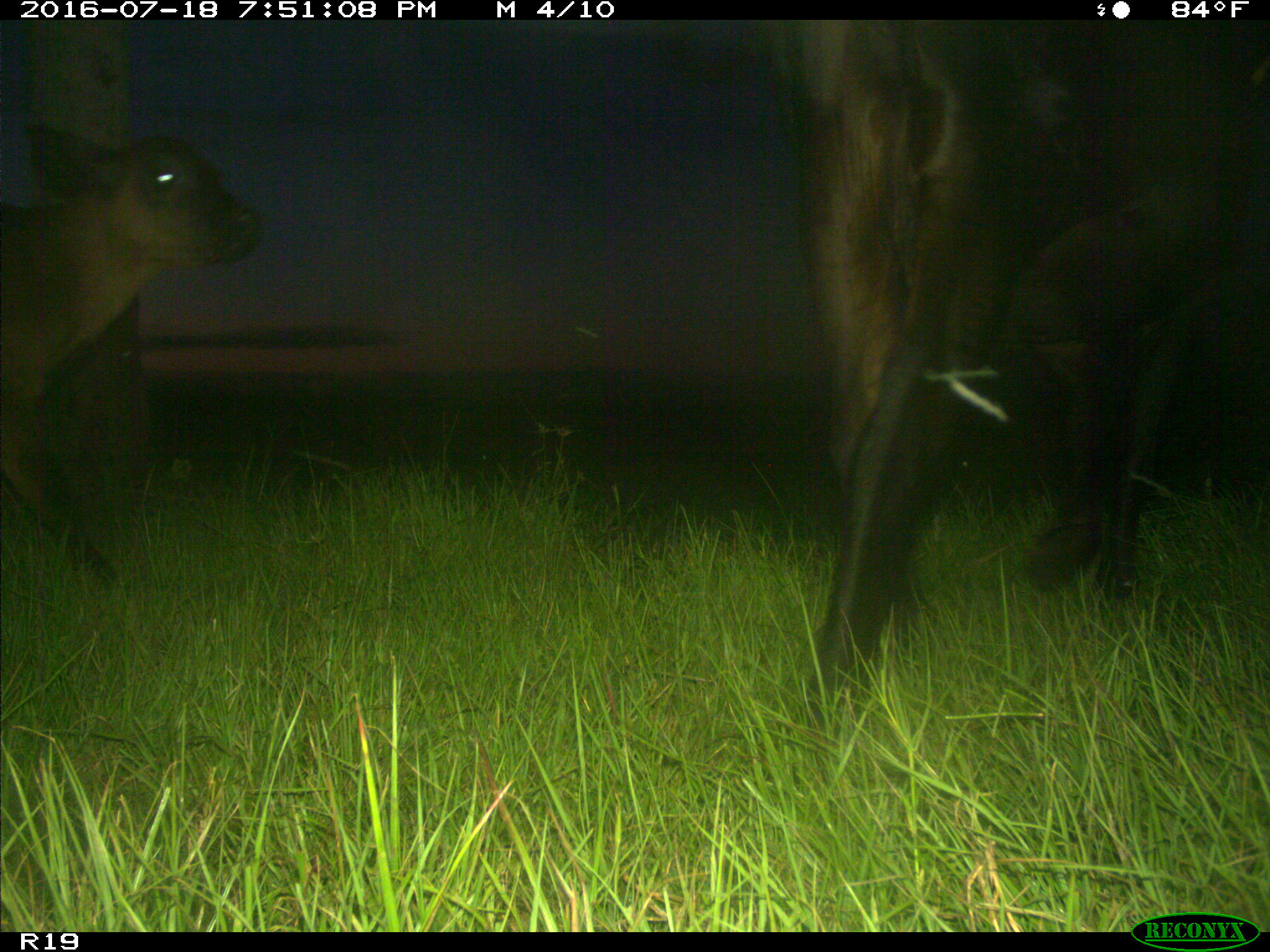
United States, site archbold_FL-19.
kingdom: Animalia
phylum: Chordata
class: Mammalia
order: Artiodactyla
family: Bovidae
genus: Bos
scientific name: Bos taurus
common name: domestic cow